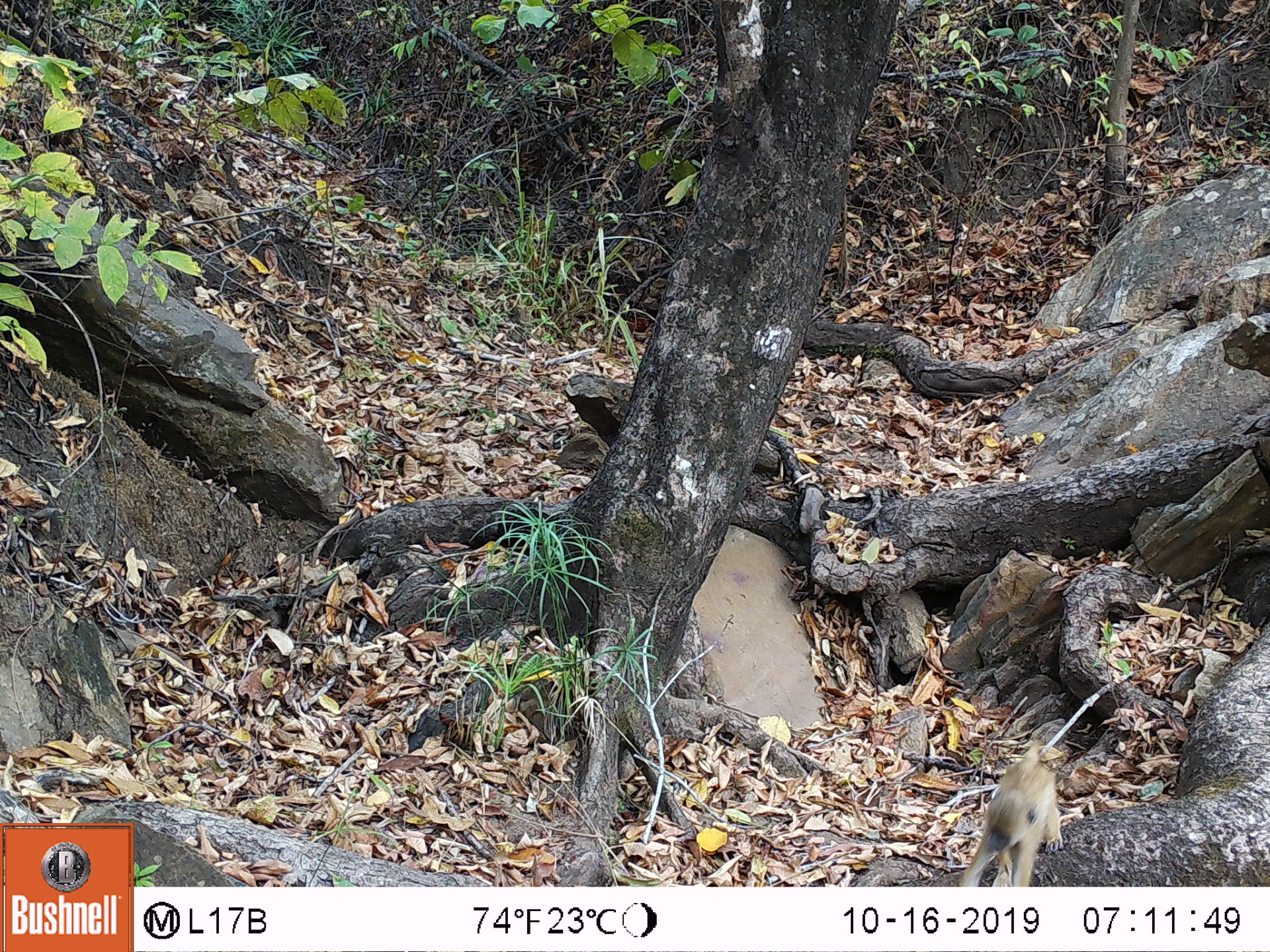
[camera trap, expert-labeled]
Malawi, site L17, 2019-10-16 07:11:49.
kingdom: Animalia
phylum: Chordata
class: Mammalia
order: Primates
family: Cercopithecidae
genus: Papio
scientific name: Papio cynocephalus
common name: yellow baboon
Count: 1.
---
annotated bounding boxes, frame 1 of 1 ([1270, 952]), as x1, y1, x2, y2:
yellow baboon: 951, 739, 1066, 885